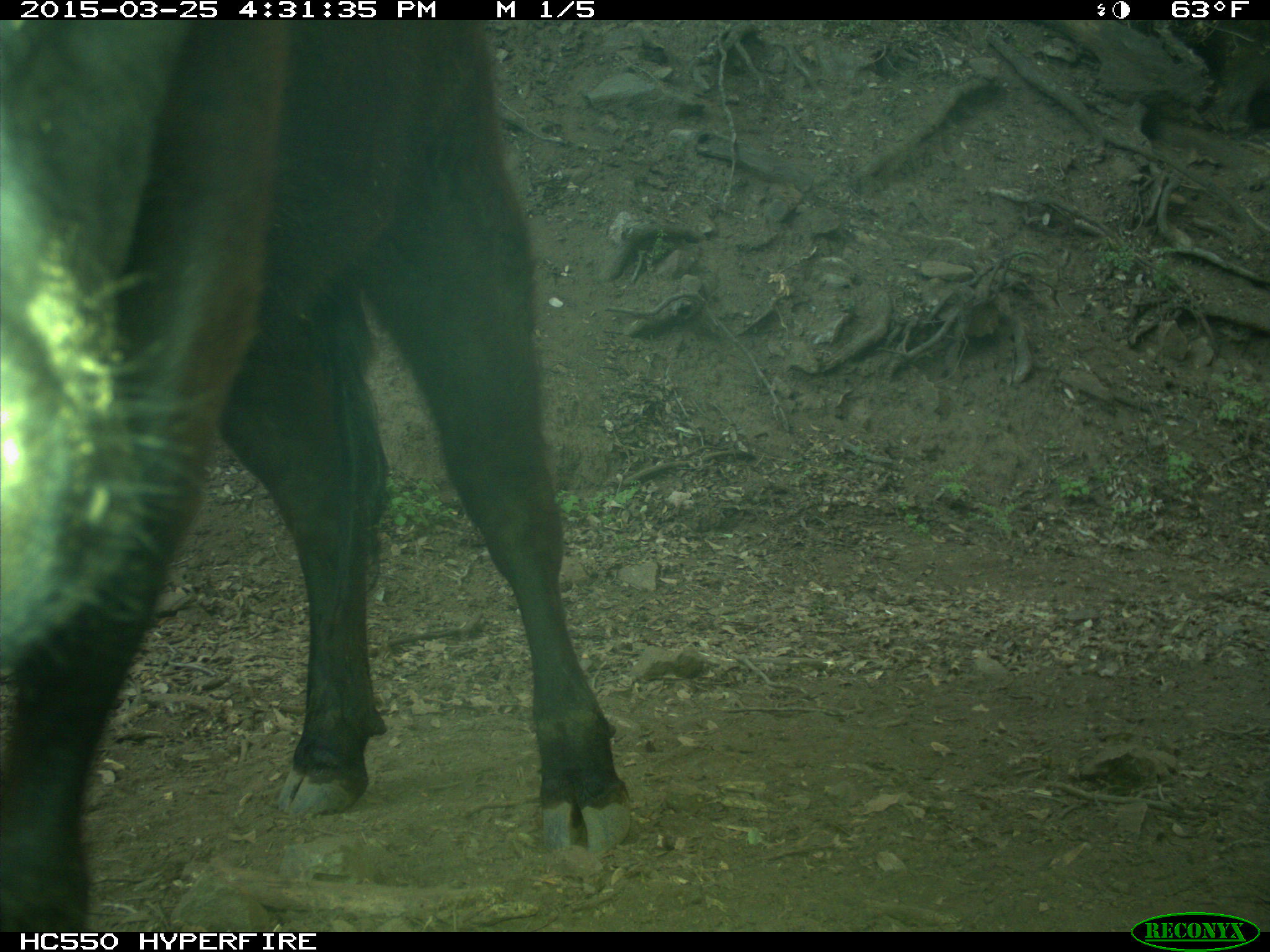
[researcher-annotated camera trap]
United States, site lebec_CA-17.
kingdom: Animalia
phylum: Chordata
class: Mammalia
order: Artiodactyla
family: Bovidae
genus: Bos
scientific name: Bos taurus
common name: domestic cow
Bos taurus (domestic cow).